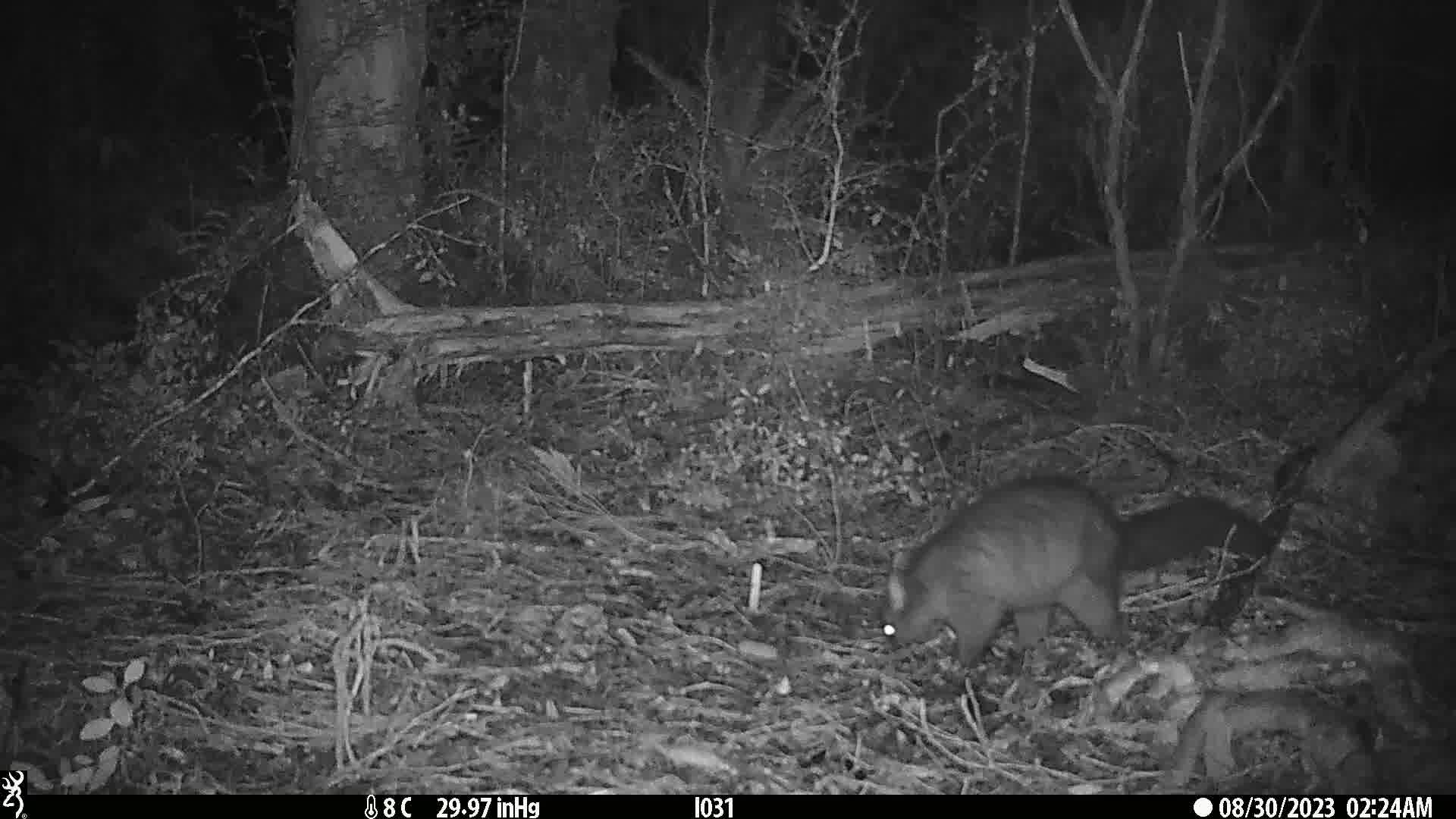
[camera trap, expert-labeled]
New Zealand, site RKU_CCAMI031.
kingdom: Animalia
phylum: Chordata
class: Mammalia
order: Diprotodontia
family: Phalangeridae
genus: Trichosurus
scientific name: Trichosurus vulpecula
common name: common brushtail possum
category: possum